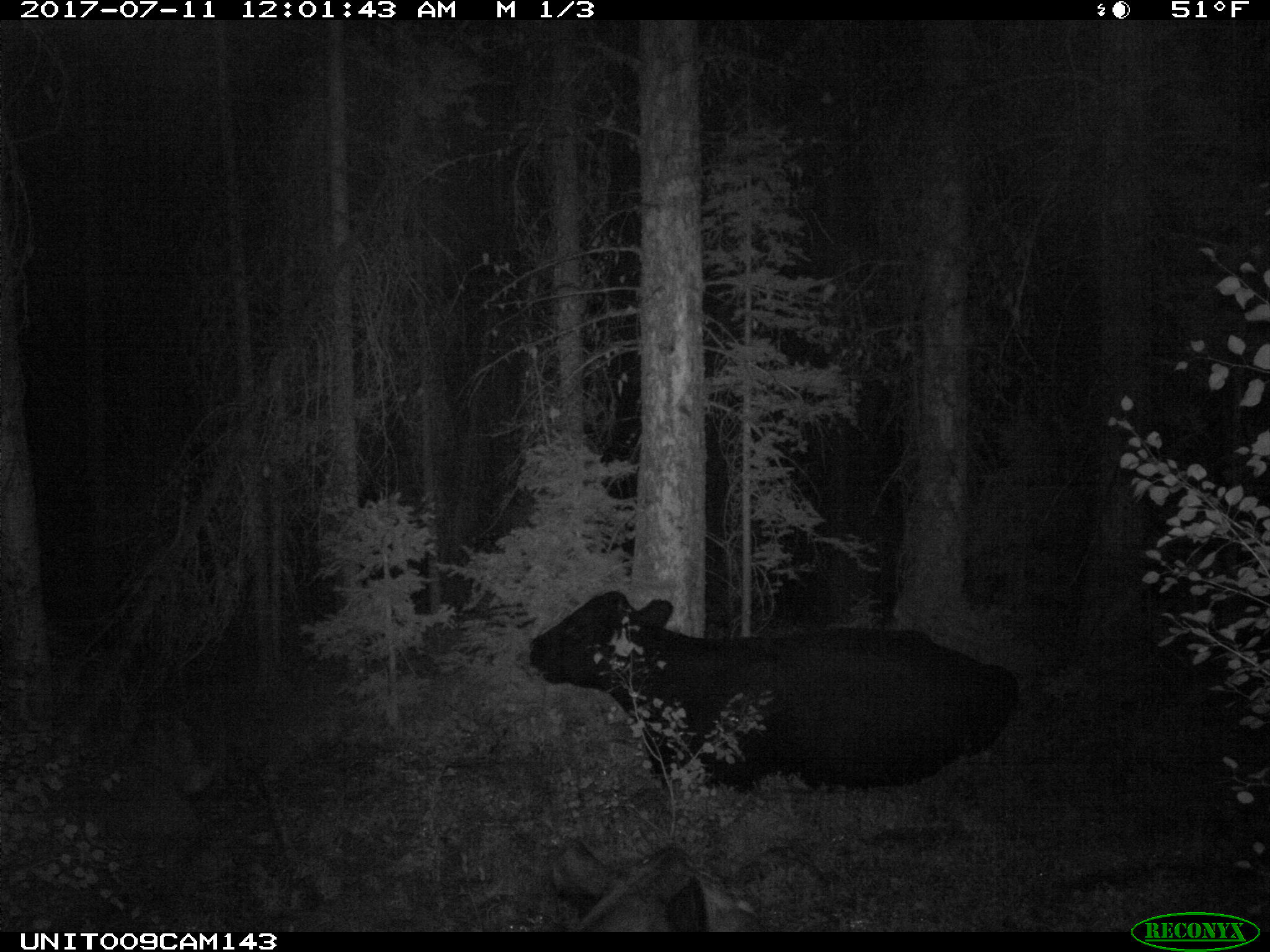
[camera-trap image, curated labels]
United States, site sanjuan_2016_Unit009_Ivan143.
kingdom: Animalia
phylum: Chordata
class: Mammalia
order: Artiodactyla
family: Bovidae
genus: Bos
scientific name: Bos taurus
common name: domestic cow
Bos taurus (domestic cow).